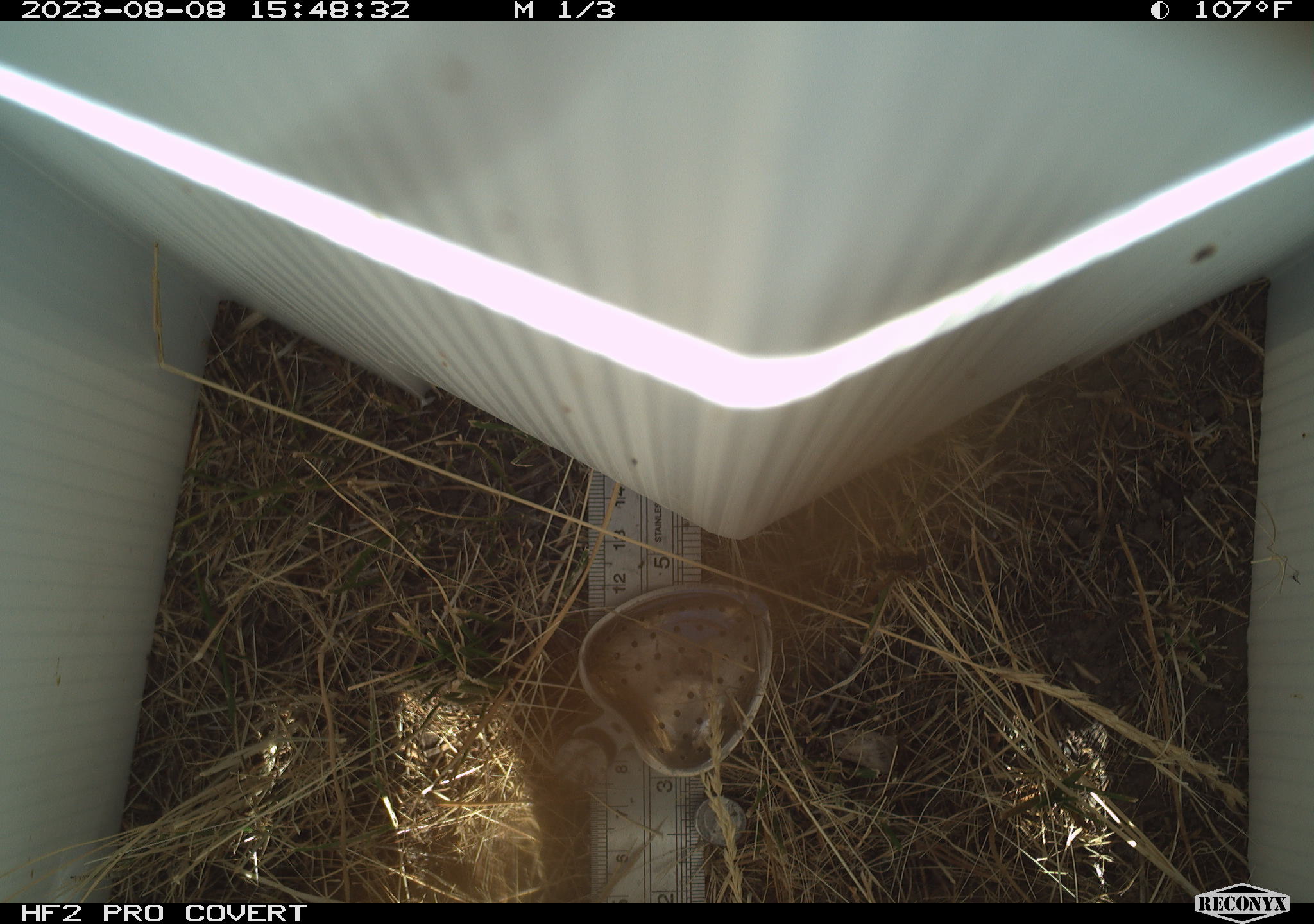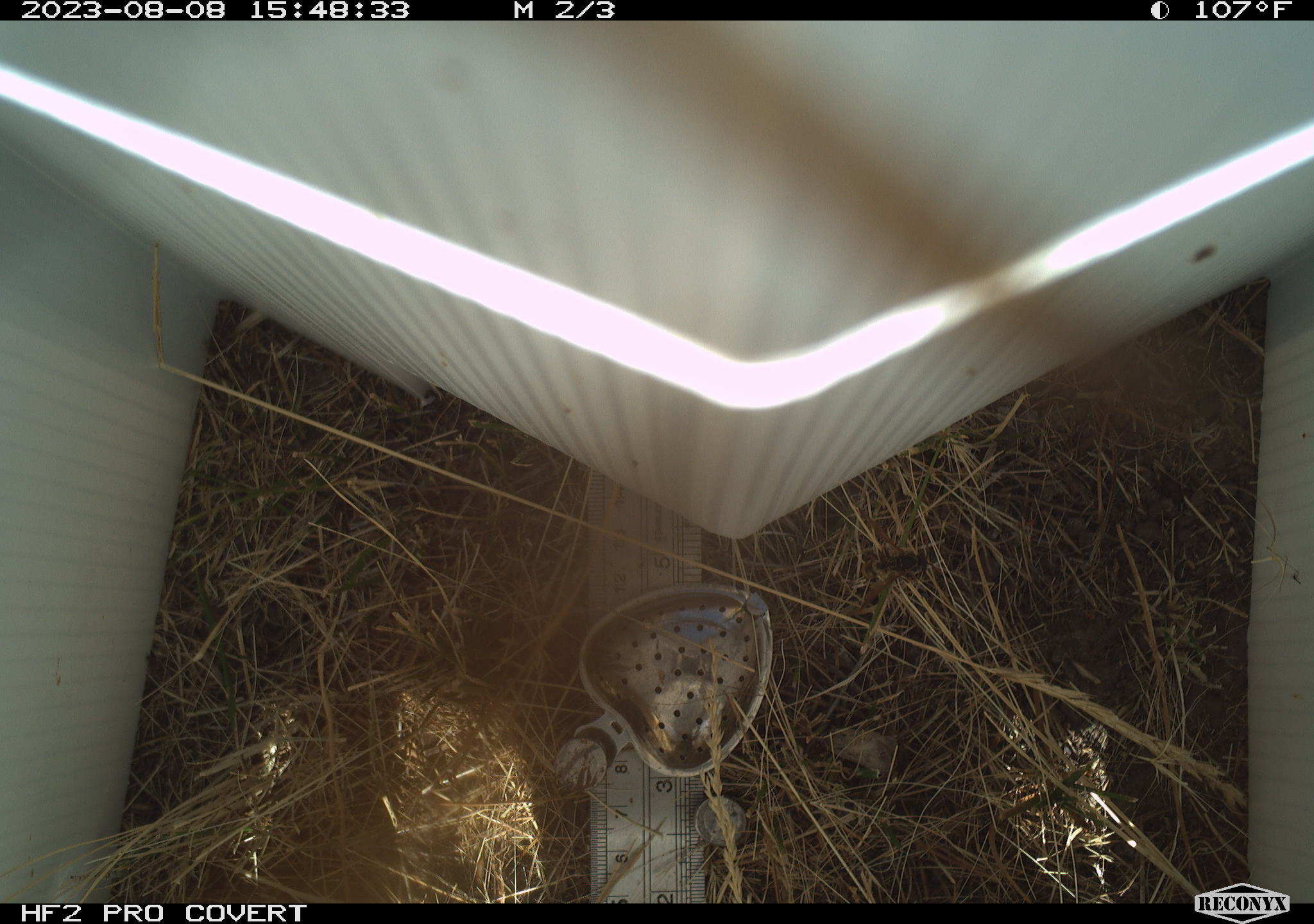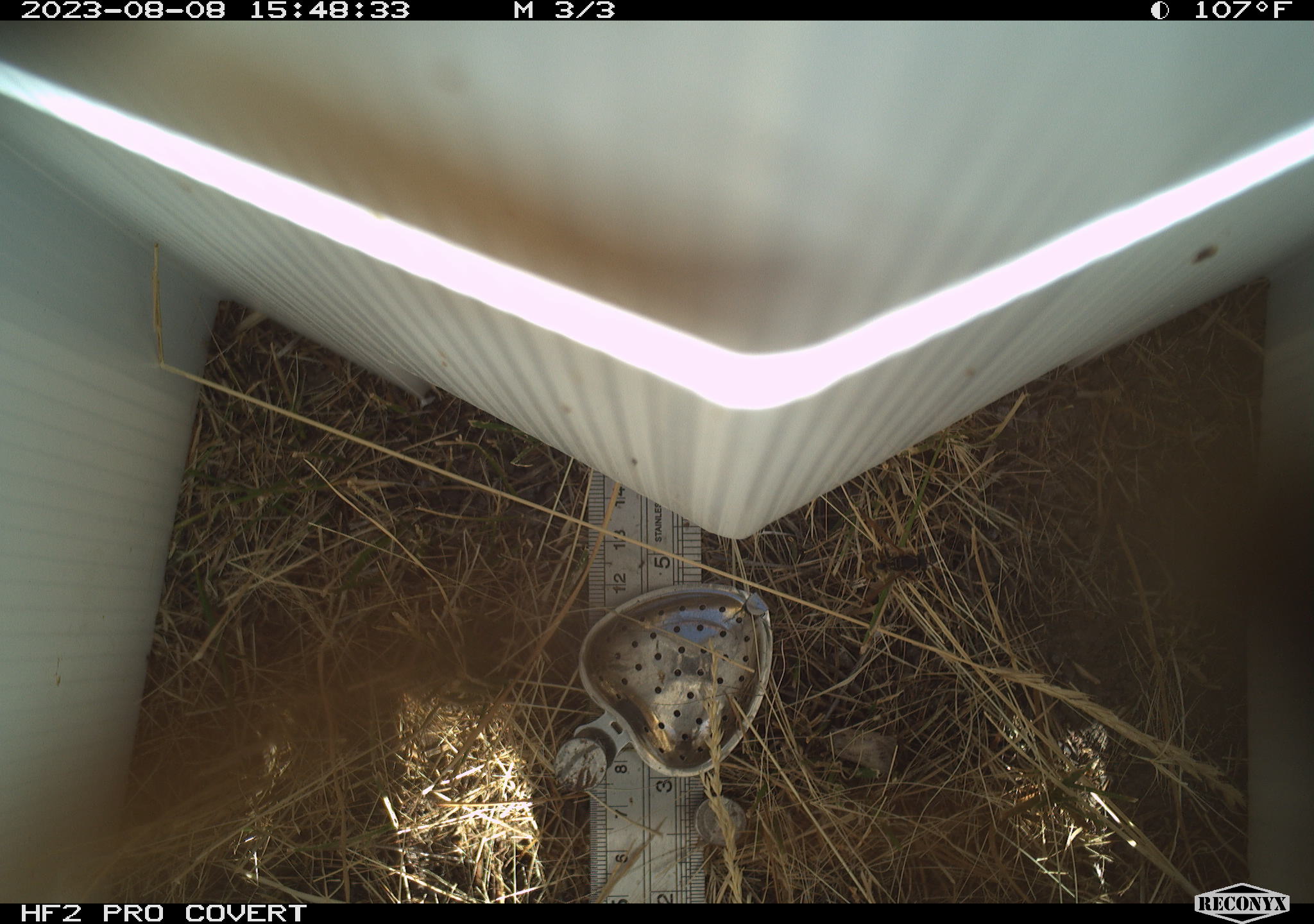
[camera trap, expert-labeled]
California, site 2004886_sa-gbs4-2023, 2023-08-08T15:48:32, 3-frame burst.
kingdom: Animalia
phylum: Arthropoda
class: Insecta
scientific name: Insecta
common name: insect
Insect (Insecta).